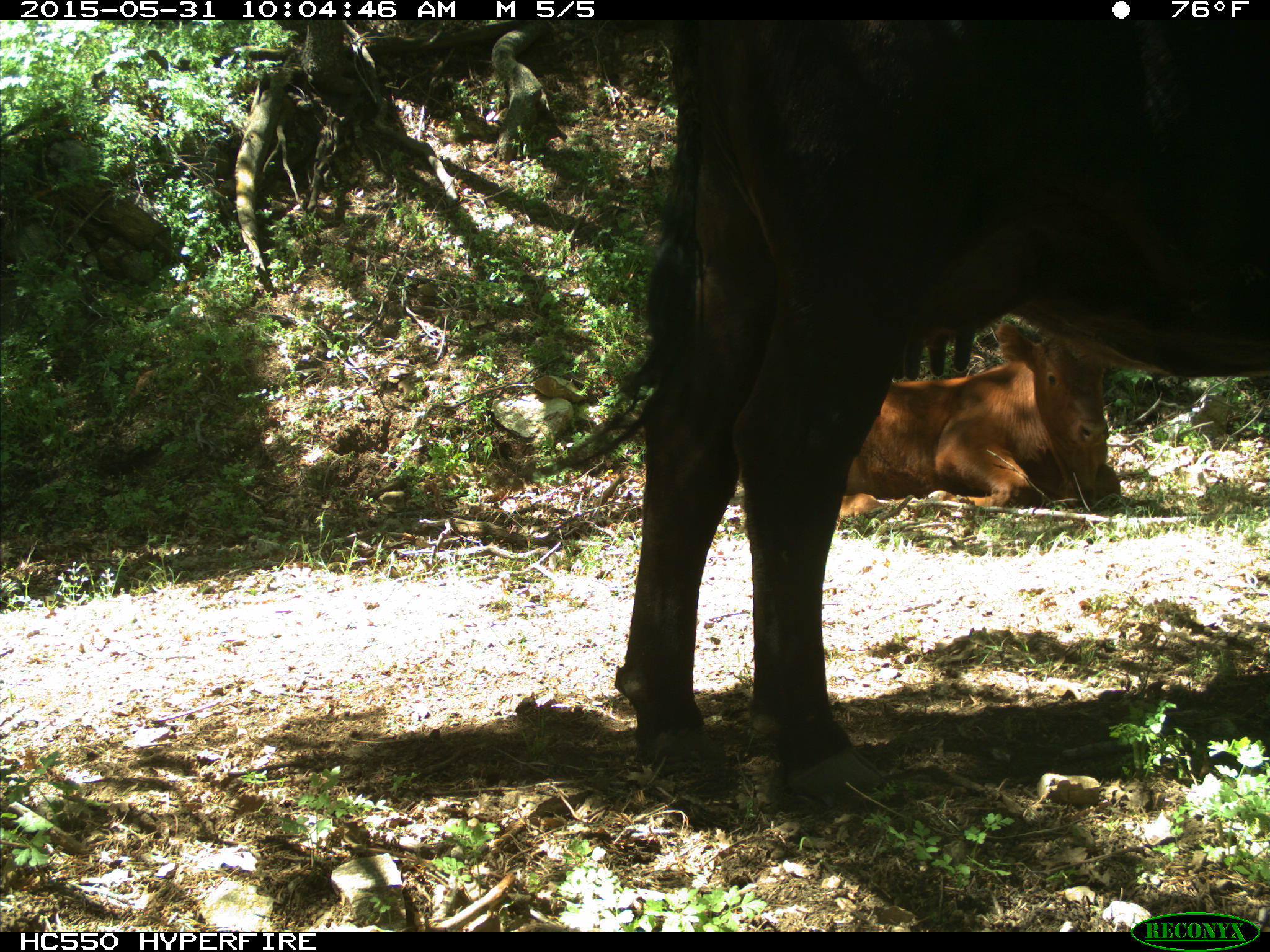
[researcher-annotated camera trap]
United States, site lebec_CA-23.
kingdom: Animalia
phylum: Chordata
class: Mammalia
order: Artiodactyla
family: Bovidae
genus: Bos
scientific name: Bos taurus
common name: domestic cow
Bos taurus (domestic cow).